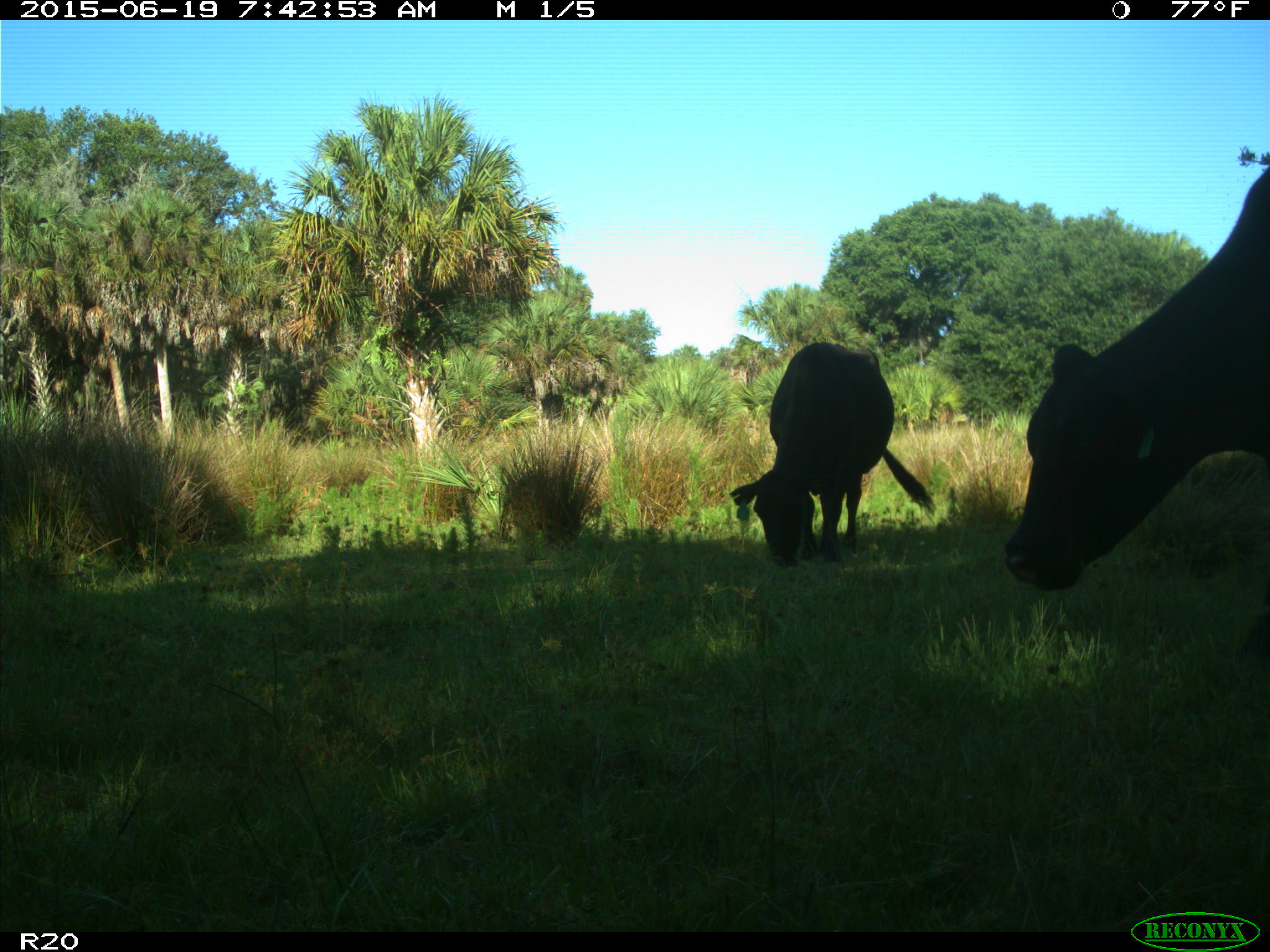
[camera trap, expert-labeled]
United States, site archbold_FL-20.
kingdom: Animalia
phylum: Chordata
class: Mammalia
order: Artiodactyla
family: Bovidae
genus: Bos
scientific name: Bos taurus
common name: domestic cow